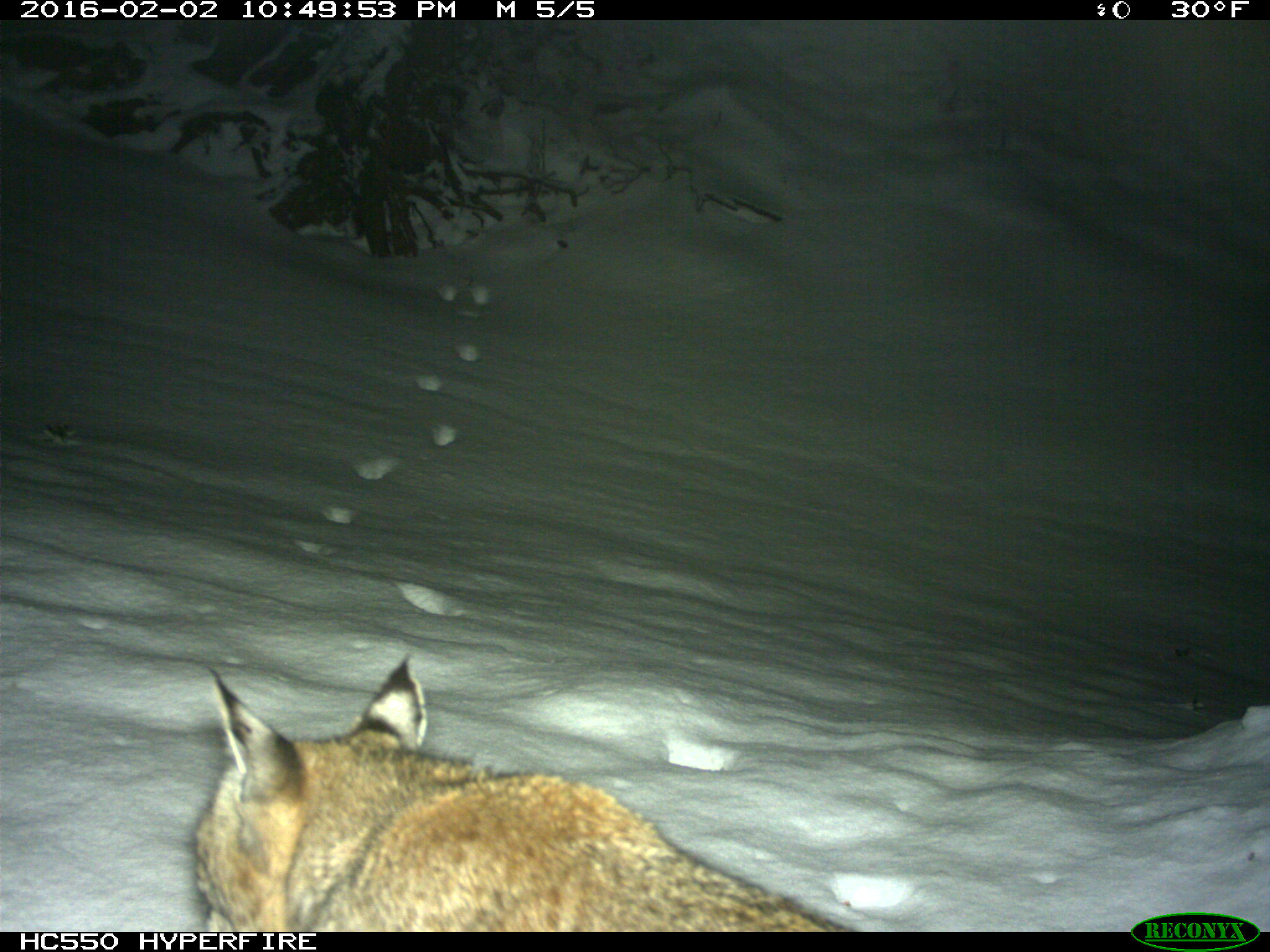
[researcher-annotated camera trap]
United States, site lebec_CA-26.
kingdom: Animalia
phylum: Chordata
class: Mammalia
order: Carnivora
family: Felidae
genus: Lynx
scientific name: Lynx rufus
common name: bobcat